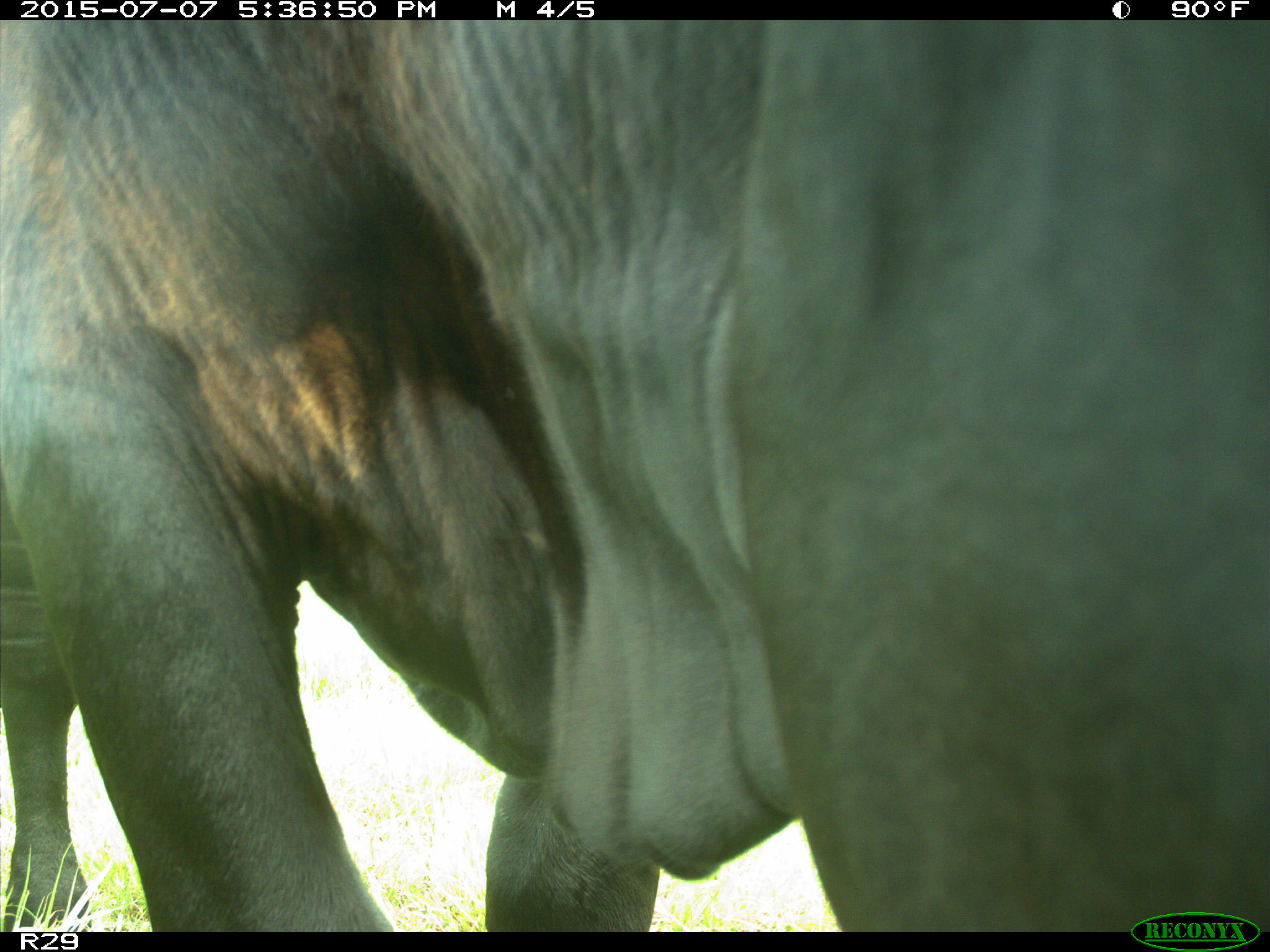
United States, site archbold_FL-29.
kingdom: Animalia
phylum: Chordata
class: Mammalia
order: Artiodactyla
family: Bovidae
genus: Bos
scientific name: Bos taurus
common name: domestic cow